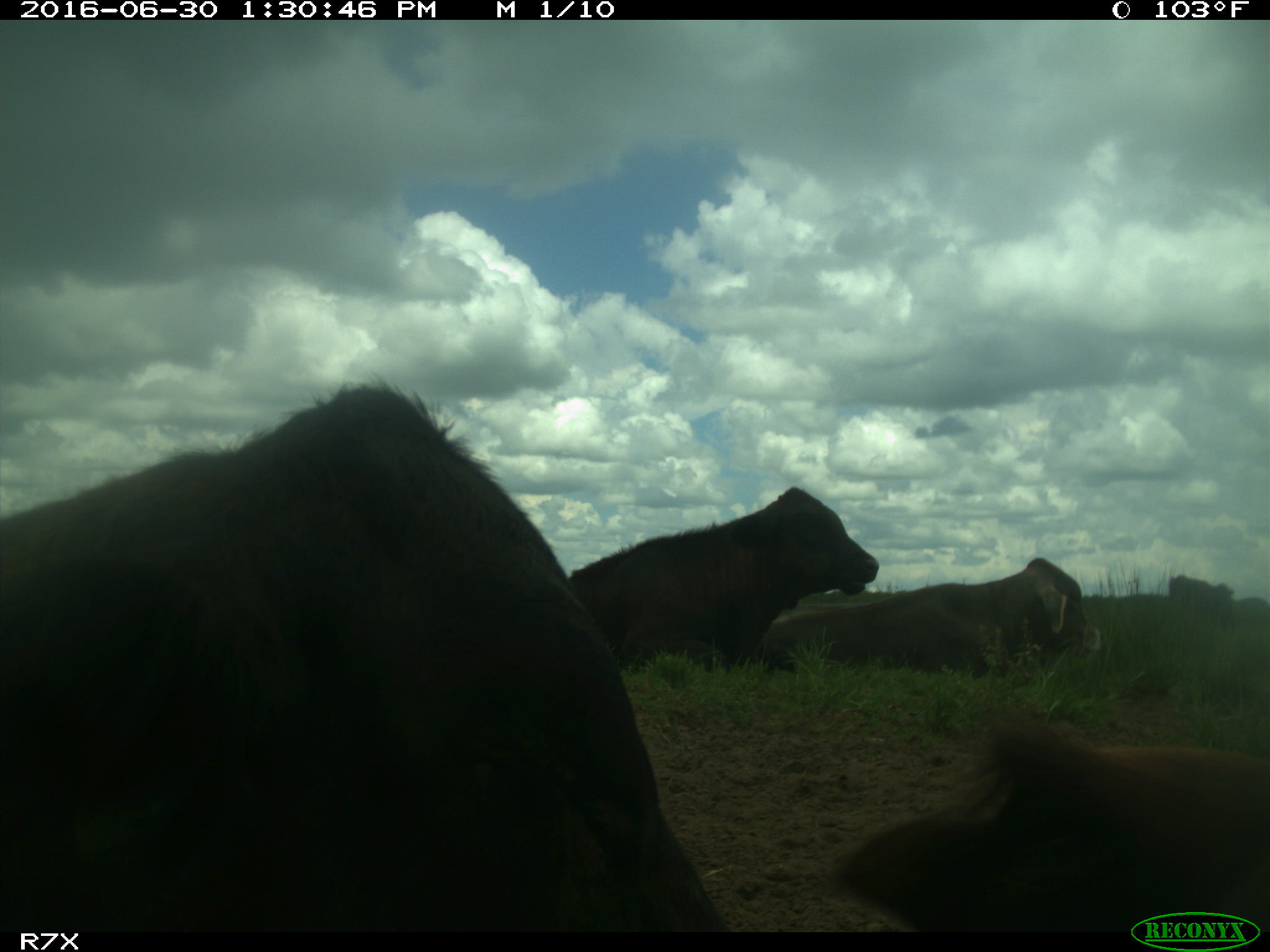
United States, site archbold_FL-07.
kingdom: Animalia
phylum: Chordata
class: Mammalia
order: Artiodactyla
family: Bovidae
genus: Bos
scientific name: Bos taurus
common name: domestic cow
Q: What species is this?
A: Bos taurus (domestic cow).